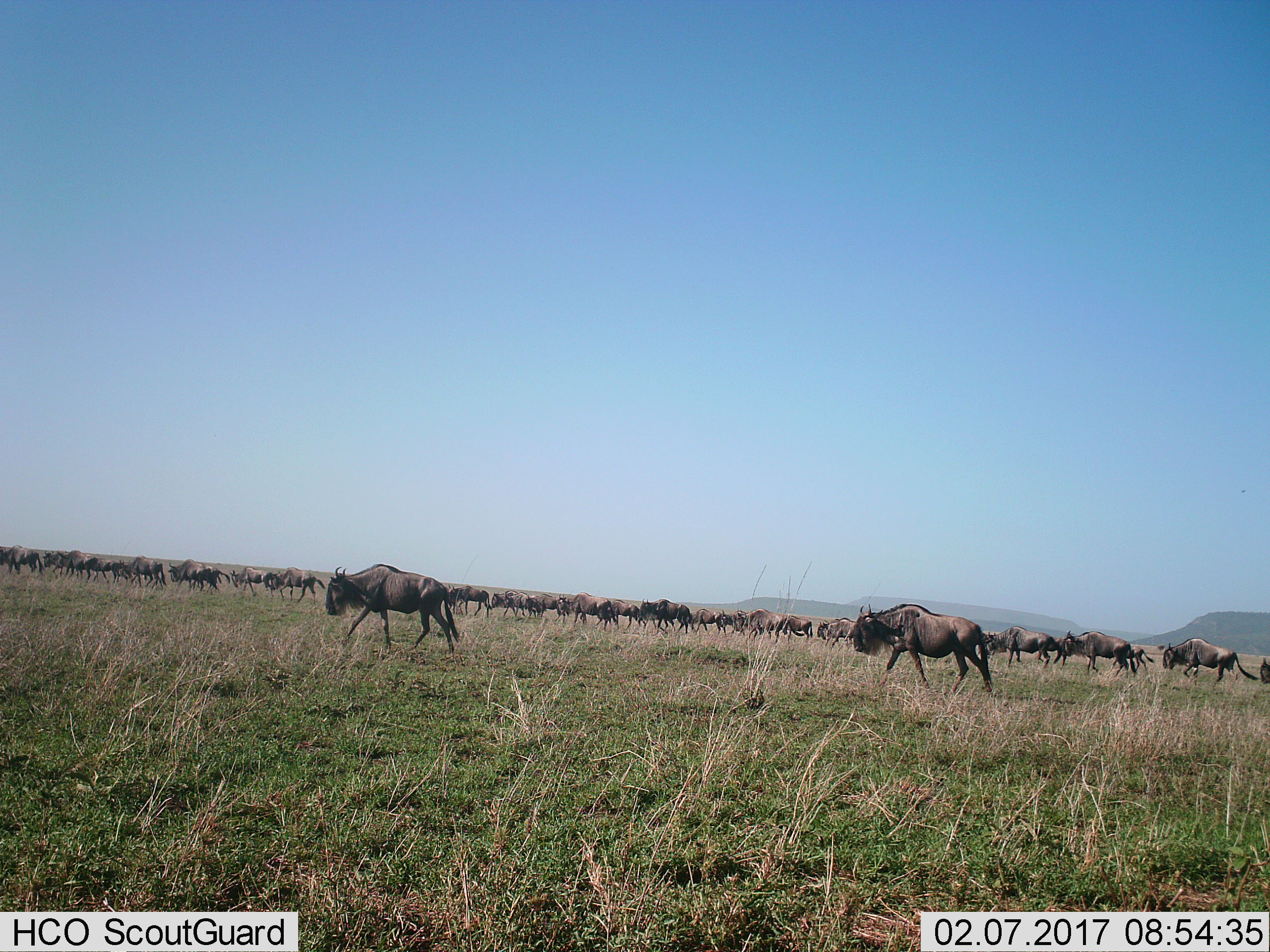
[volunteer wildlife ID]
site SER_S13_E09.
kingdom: Animalia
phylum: Chordata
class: Mammalia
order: Artiodactyla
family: Bovidae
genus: Connochaetes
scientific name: Connochaetes taurinus taurinus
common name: blue wildebeest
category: wildebeestblue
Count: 11-50.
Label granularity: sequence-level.